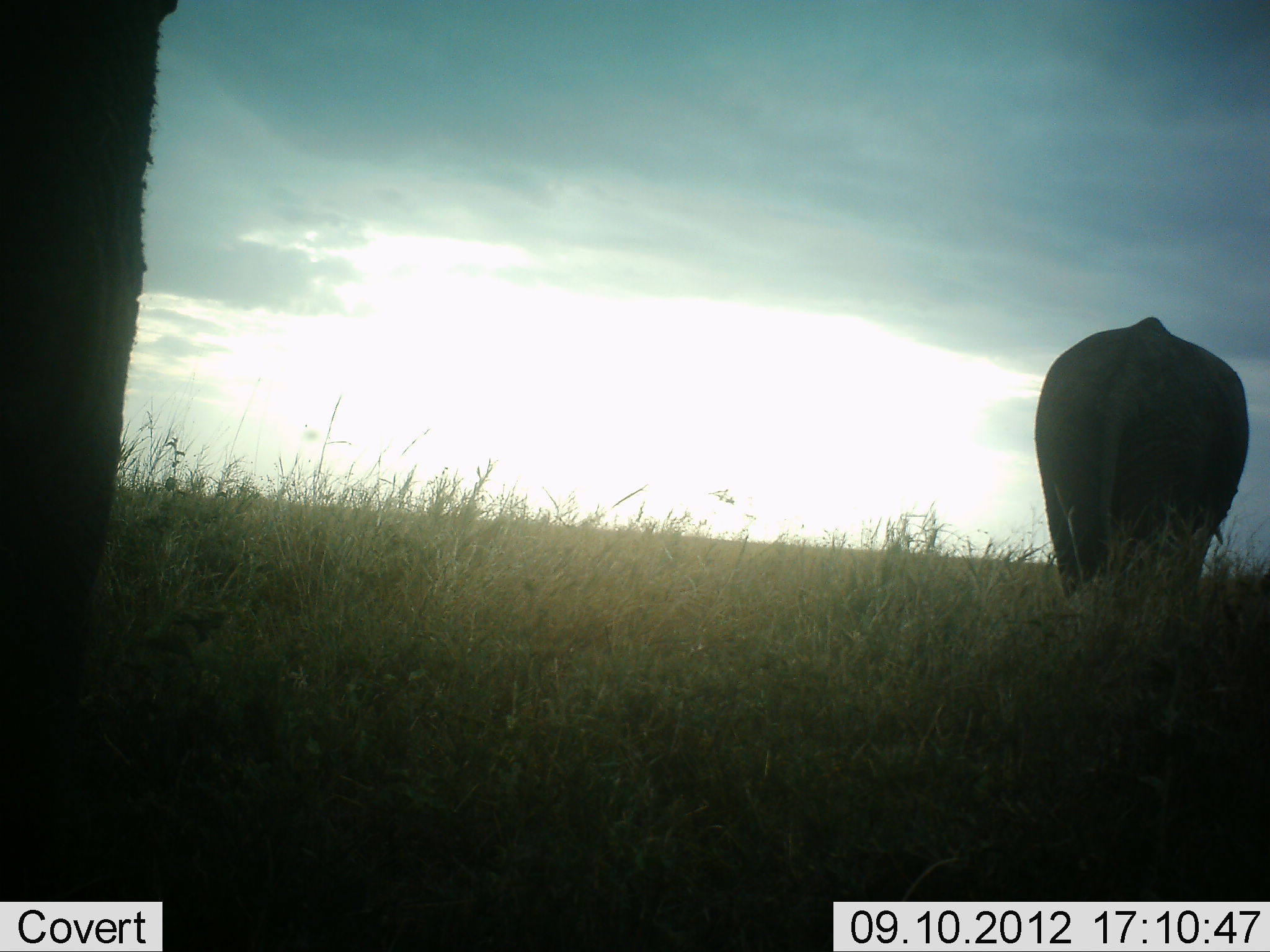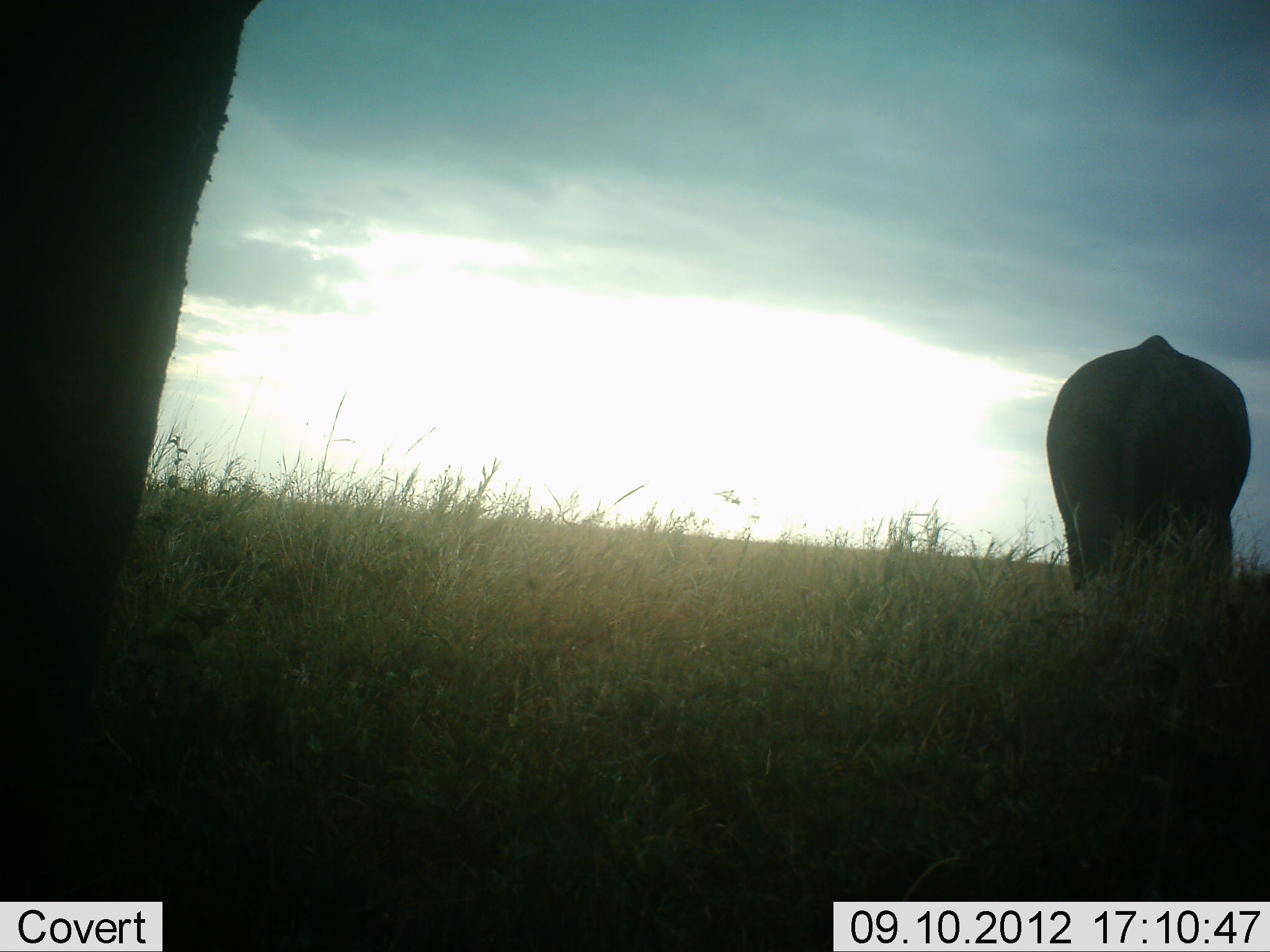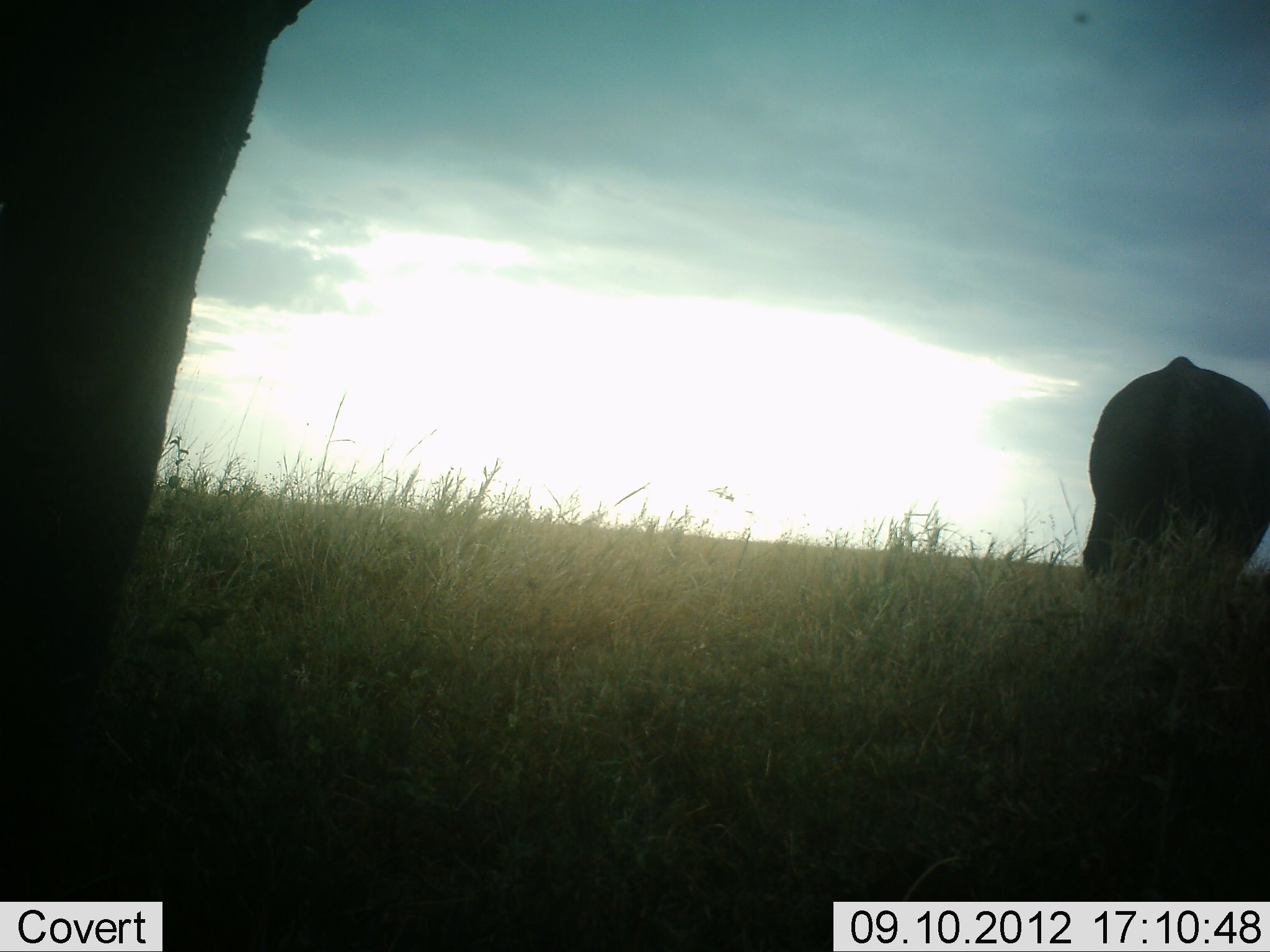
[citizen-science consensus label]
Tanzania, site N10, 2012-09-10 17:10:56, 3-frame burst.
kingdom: Animalia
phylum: Chordata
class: Mammalia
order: Proboscidea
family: Elephantidae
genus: Loxodonta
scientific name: Loxodonta africana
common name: african bush elephant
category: elephant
Elephant (african bush elephant) (Loxodonta africana), count 2. Behavior (volunteer vote fractions): standing 30%, resting 0%, moving 80%, interacting 0%. Young present (vote fraction): 0%. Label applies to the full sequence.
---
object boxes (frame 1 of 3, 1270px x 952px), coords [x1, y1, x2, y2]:
animal: [0, 0, 176, 695]; [1035, 317, 1253, 600]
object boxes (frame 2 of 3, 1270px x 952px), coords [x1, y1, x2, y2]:
animal: [0, 0, 258, 703]; [1045, 335, 1253, 614]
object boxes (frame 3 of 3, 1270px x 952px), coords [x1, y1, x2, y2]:
animal: [0, 0, 306, 737]; [1076, 356, 1270, 605]; [1071, 7, 1096, 23]